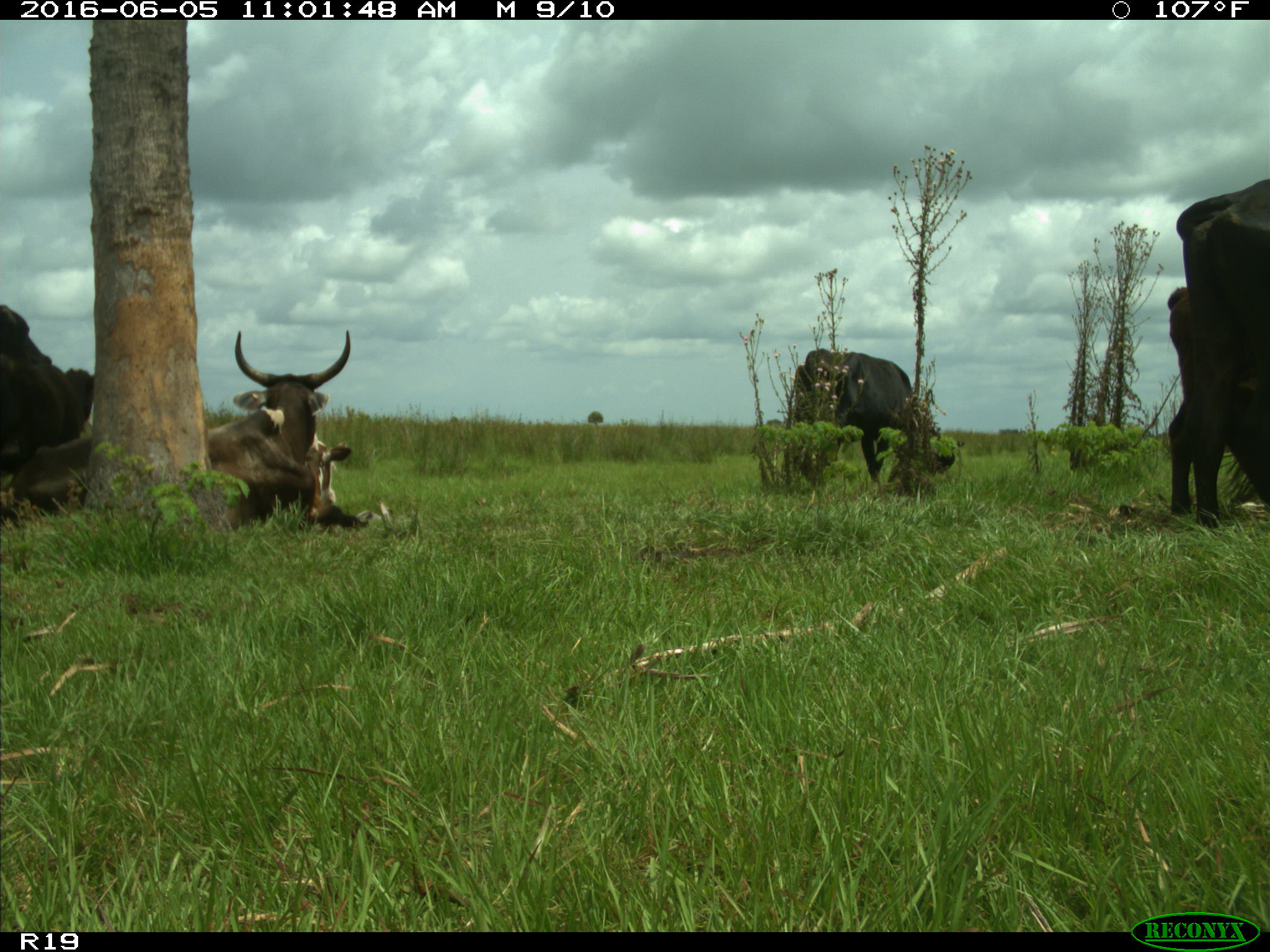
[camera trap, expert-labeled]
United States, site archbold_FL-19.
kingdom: Animalia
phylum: Chordata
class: Mammalia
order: Artiodactyla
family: Bovidae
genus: Bos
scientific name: Bos taurus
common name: domestic cow